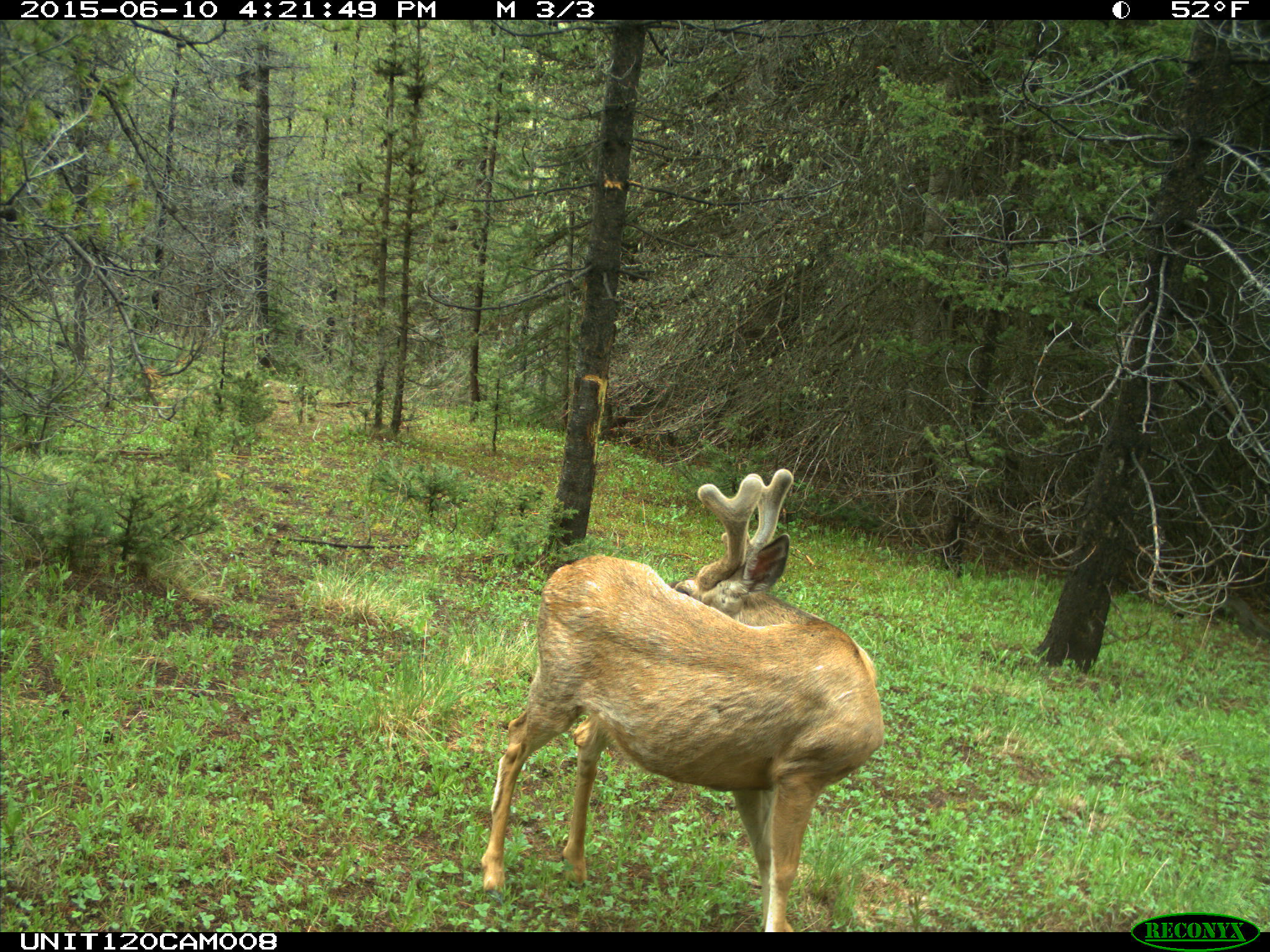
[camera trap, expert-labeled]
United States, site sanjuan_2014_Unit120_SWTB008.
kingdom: Animalia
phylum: Chordata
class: Mammalia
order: Artiodactyla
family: Cervidae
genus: Odocoileus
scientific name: Odocoileus hemionus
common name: mule deer